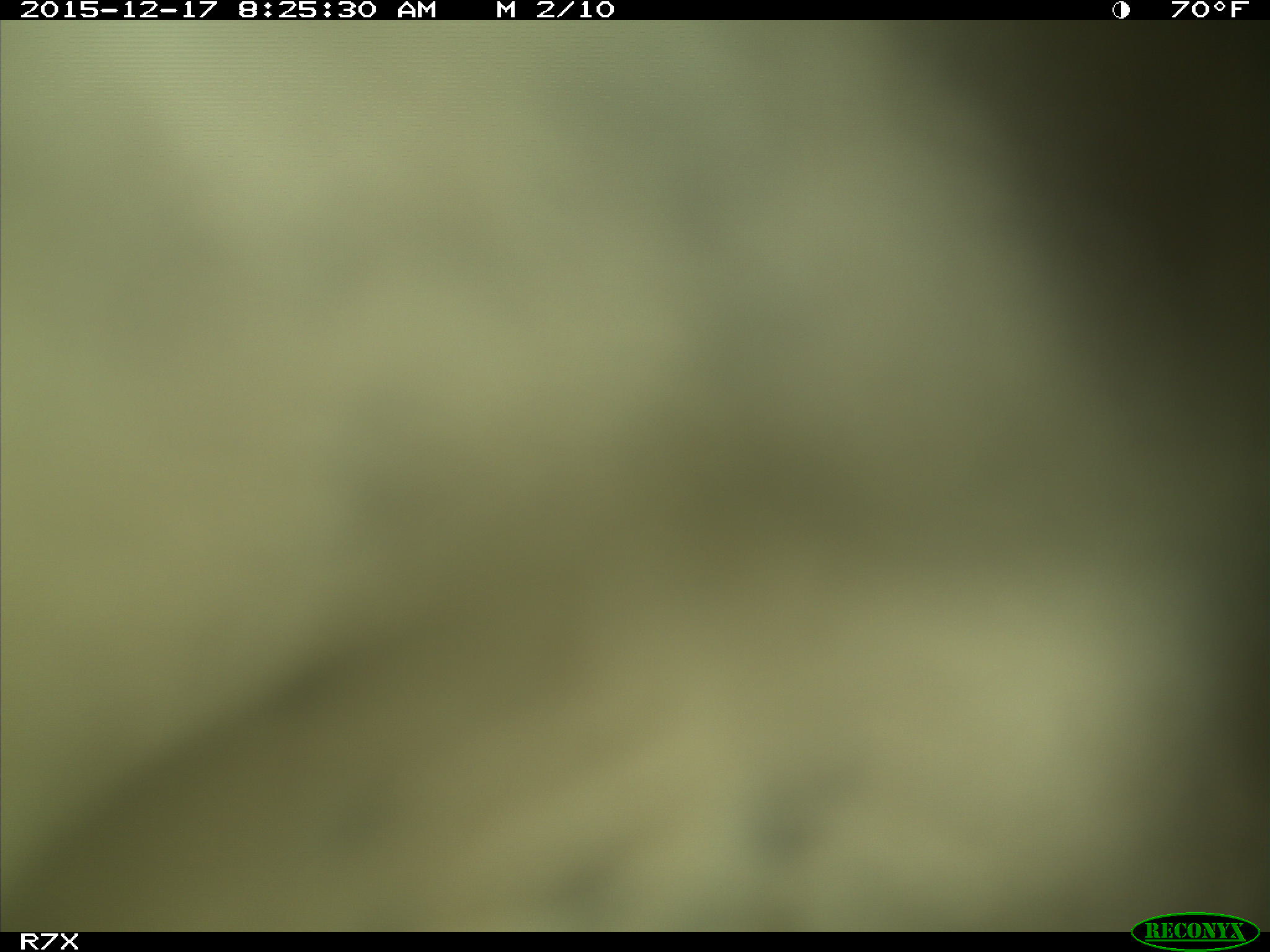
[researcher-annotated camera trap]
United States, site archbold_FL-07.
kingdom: Animalia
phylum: Chordata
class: Mammalia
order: Artiodactyla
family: Bovidae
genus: Bos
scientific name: Bos taurus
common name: domestic cow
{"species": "Bos taurus (domestic cow)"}